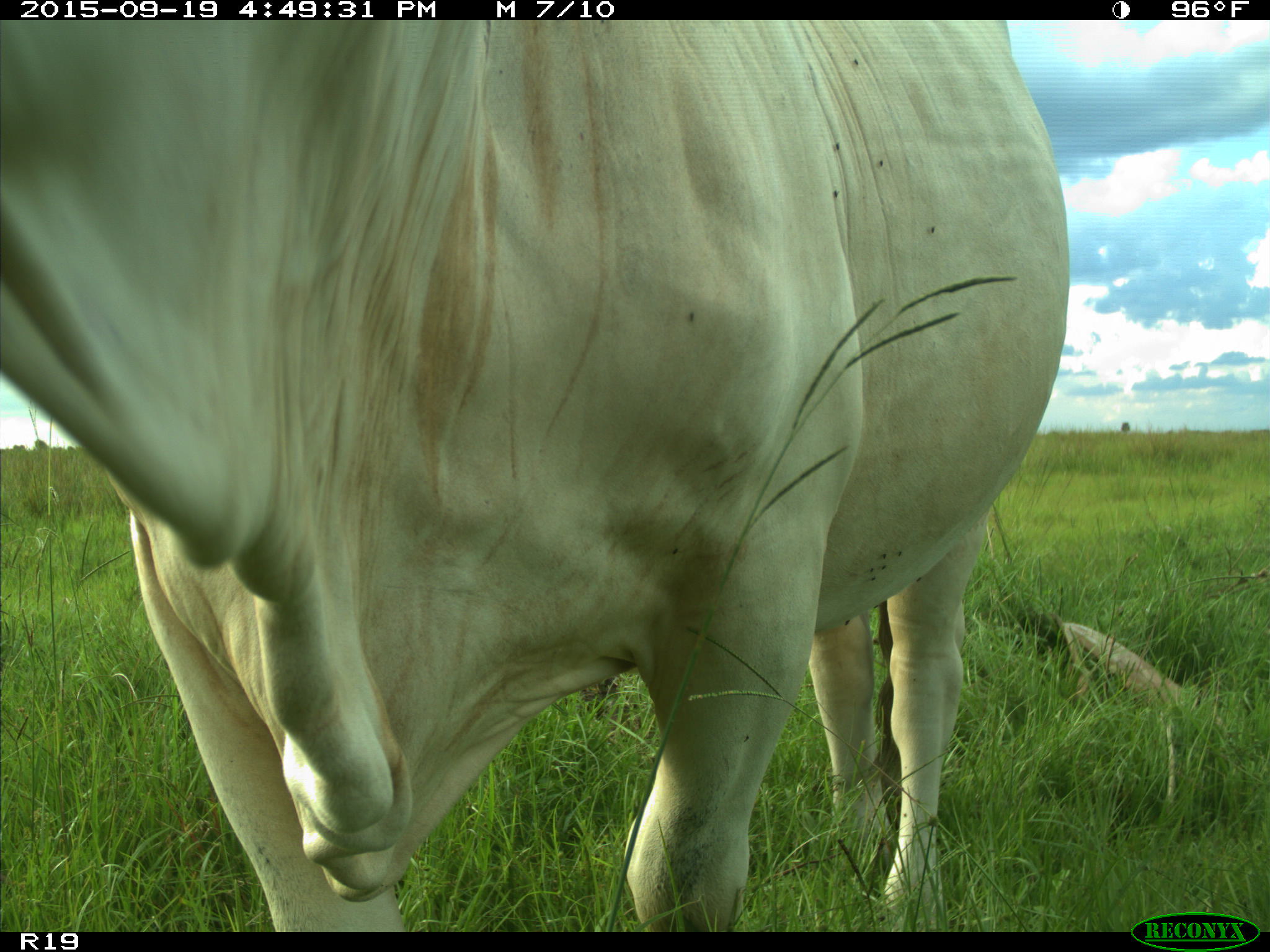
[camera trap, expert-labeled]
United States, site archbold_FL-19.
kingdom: Animalia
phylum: Chordata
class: Mammalia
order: Artiodactyla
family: Bovidae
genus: Bos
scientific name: Bos taurus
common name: domestic cow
Bos taurus (domestic cow).